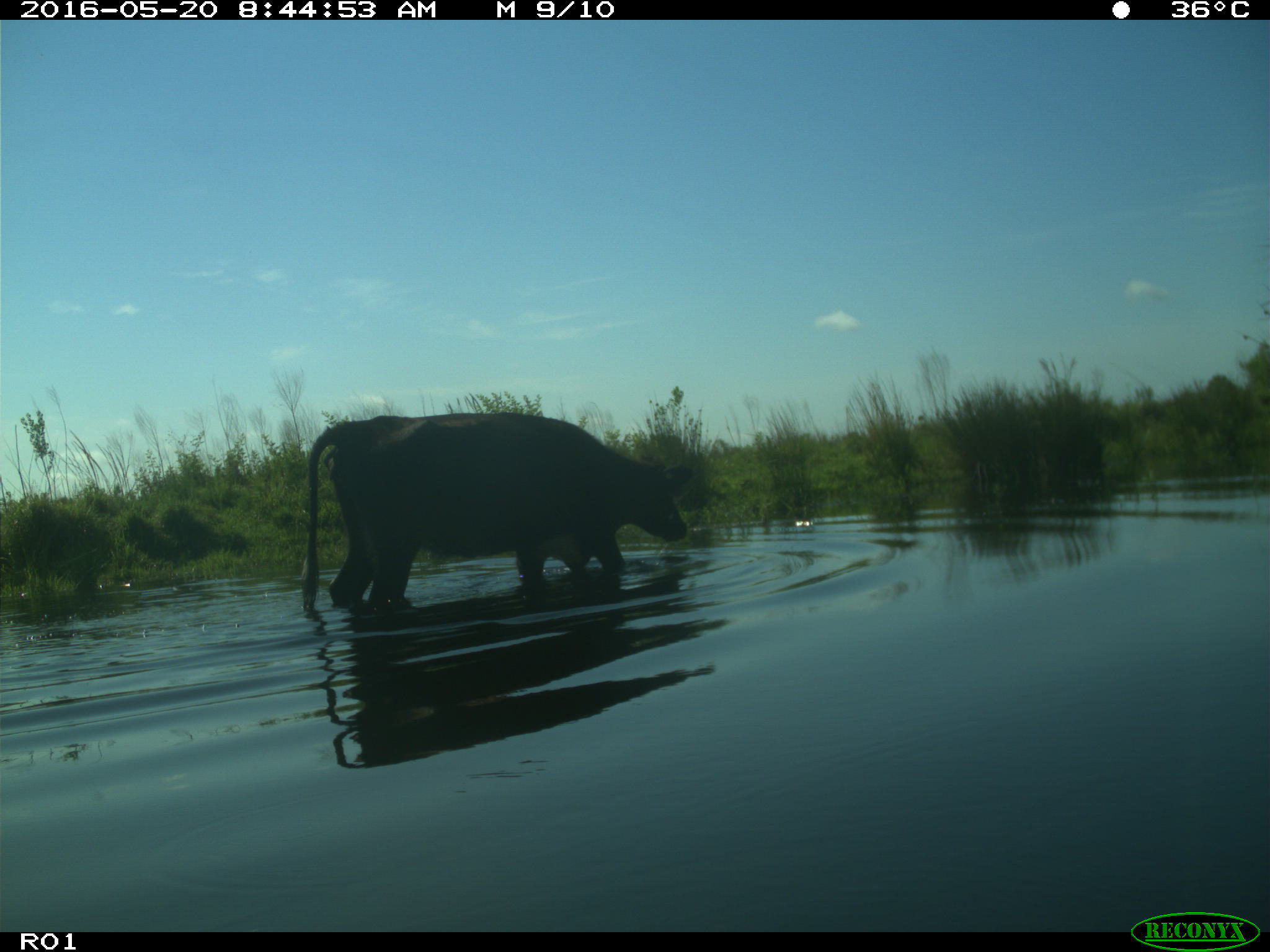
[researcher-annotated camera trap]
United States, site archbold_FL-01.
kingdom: Animalia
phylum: Chordata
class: Mammalia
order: Artiodactyla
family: Bovidae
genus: Bos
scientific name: Bos taurus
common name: domestic cow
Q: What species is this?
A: Bos taurus (domestic cow).